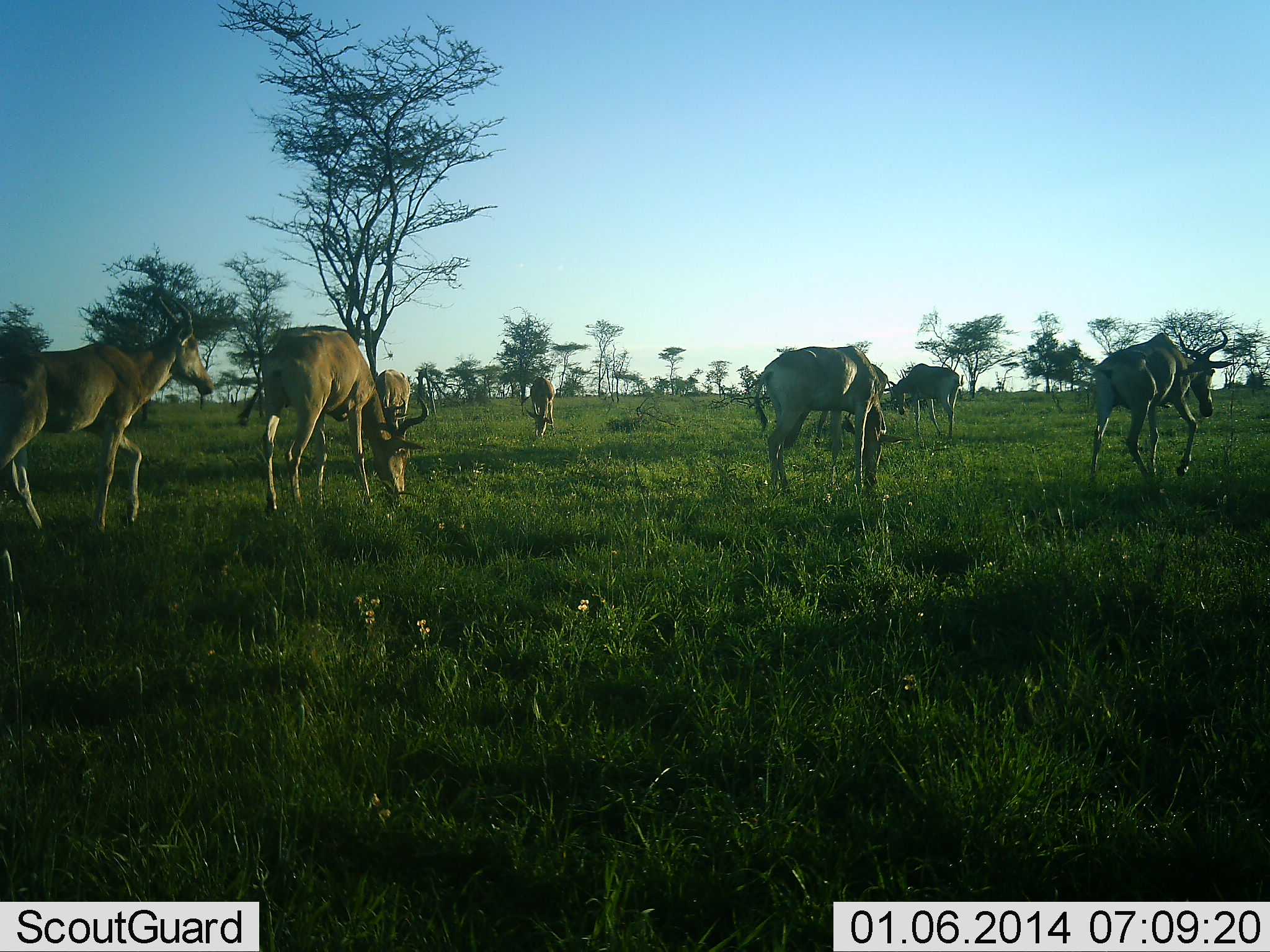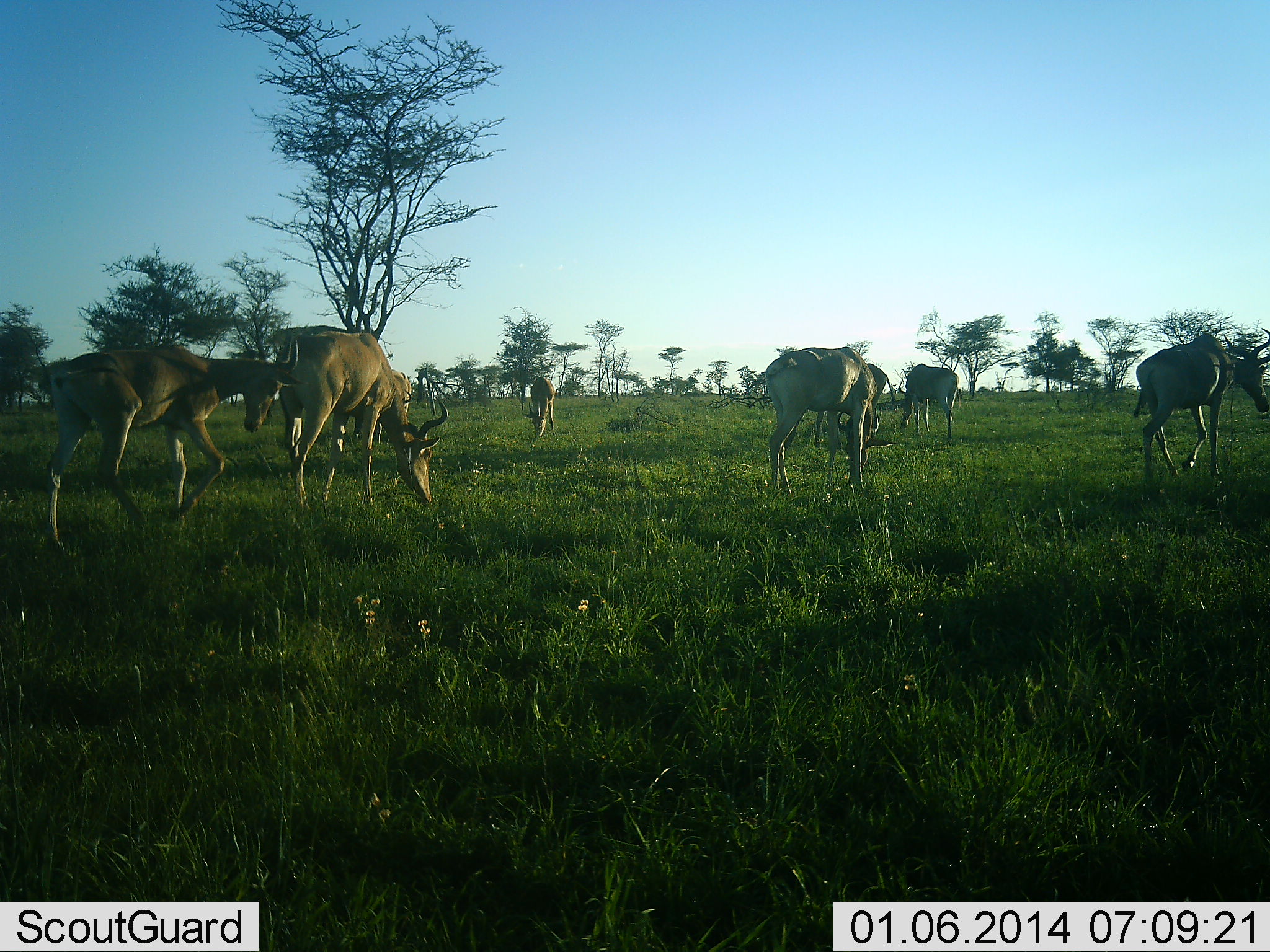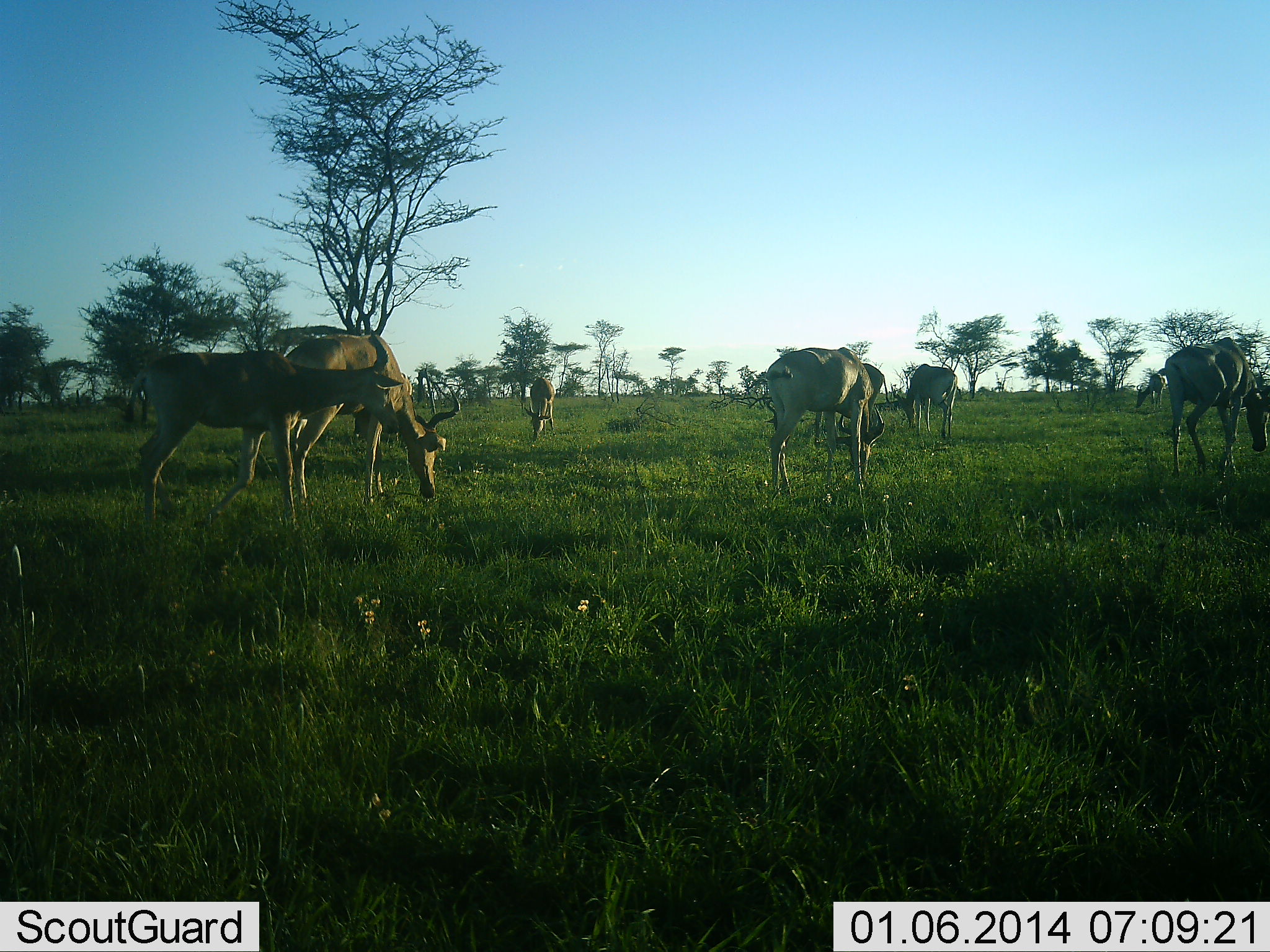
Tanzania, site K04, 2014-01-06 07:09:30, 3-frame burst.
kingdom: Animalia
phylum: Chordata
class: Mammalia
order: Artiodactyla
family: Bovidae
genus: Alcelaphus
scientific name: Alcelaphus buselaphus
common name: hartebeest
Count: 8.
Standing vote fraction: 70%.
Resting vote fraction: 0%.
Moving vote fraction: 60%.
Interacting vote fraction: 0%.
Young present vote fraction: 0%.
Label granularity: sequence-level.